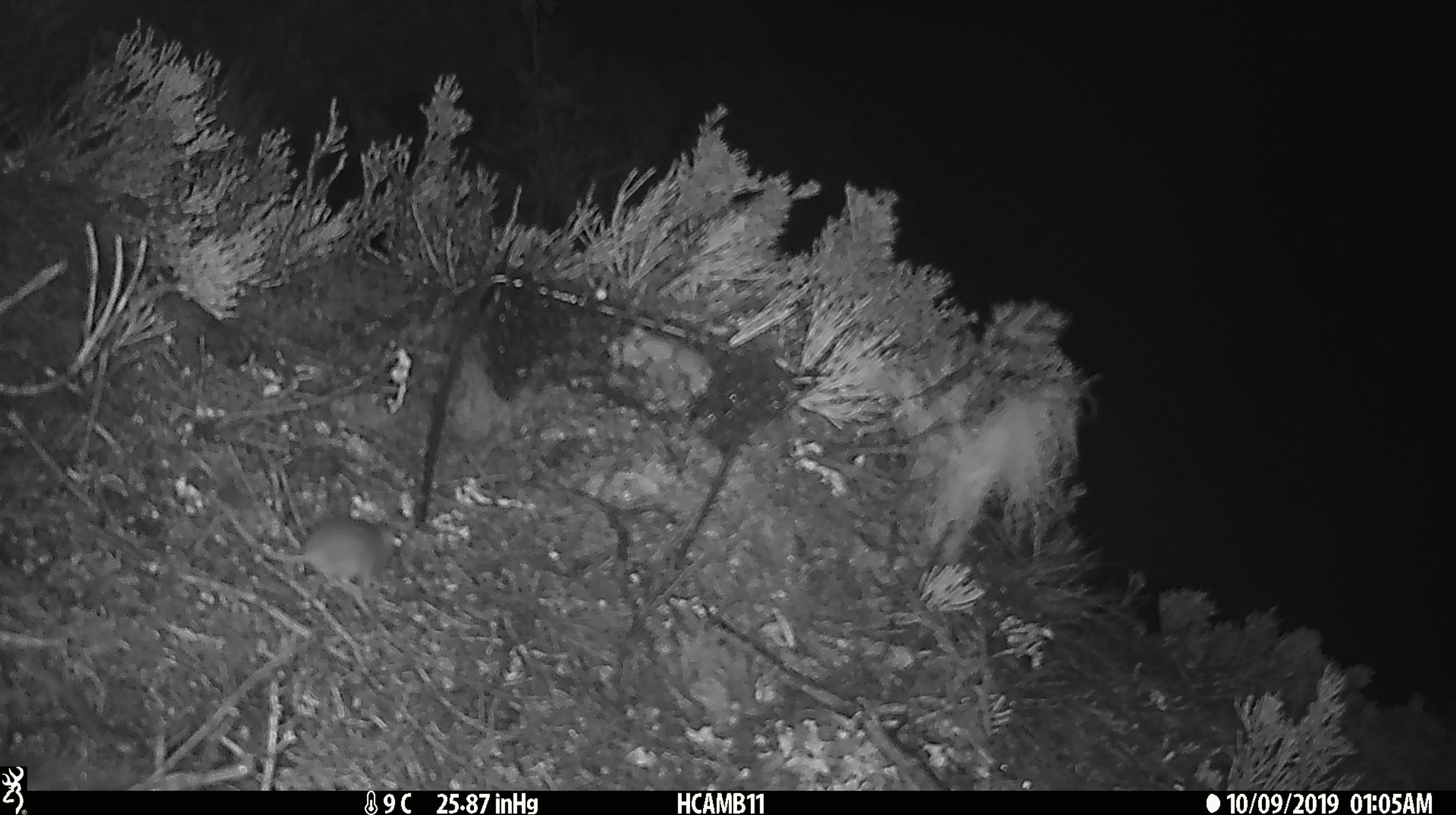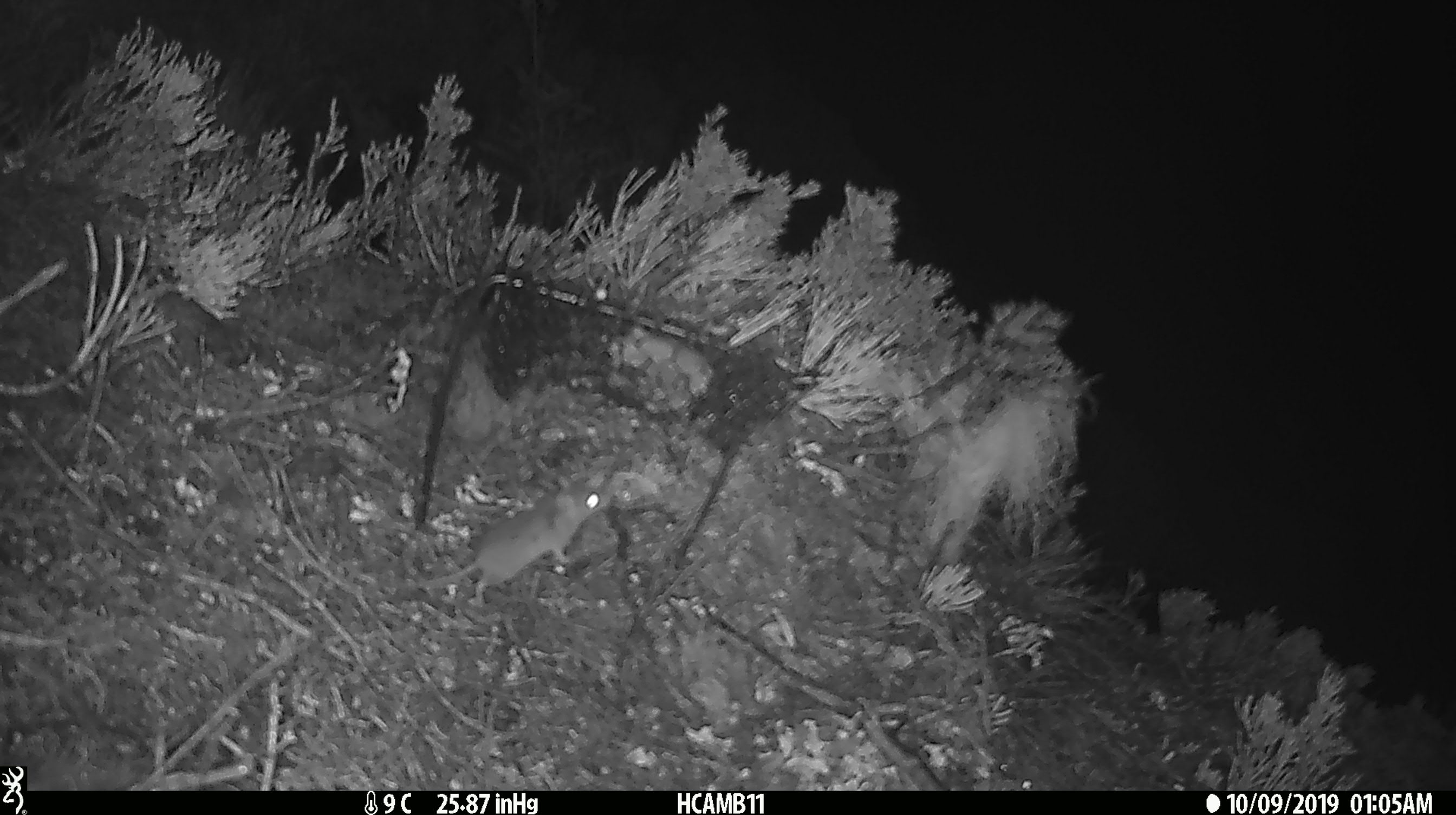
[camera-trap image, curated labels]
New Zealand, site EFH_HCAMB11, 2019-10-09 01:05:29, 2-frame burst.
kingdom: Animalia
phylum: Chordata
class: Mammalia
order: Rodentia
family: Muridae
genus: Mus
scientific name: Mus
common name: mouse